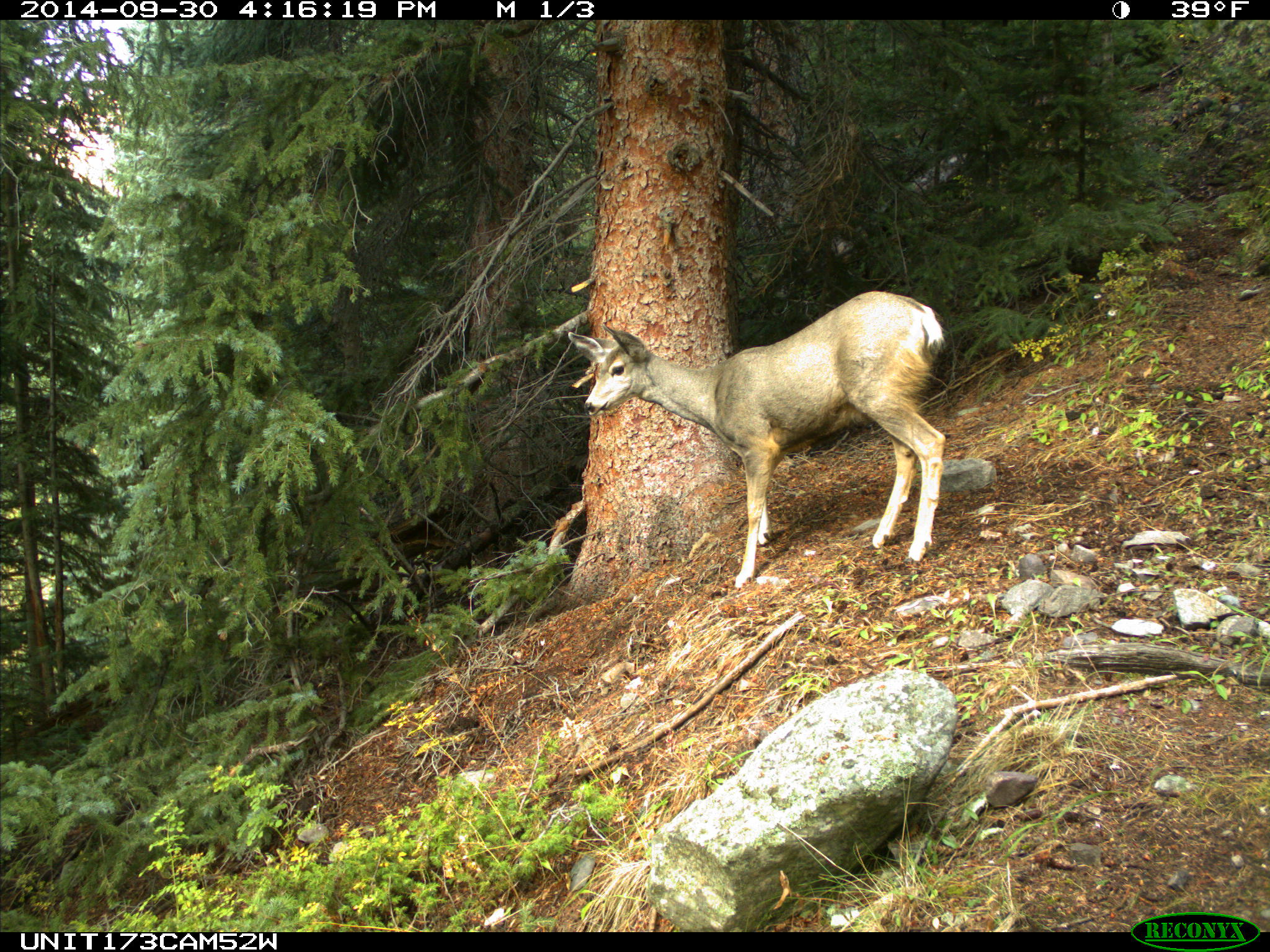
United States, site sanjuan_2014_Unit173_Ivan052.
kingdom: Animalia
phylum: Chordata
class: Mammalia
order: Artiodactyla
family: Cervidae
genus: Odocoileus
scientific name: Odocoileus hemionus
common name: mule deer